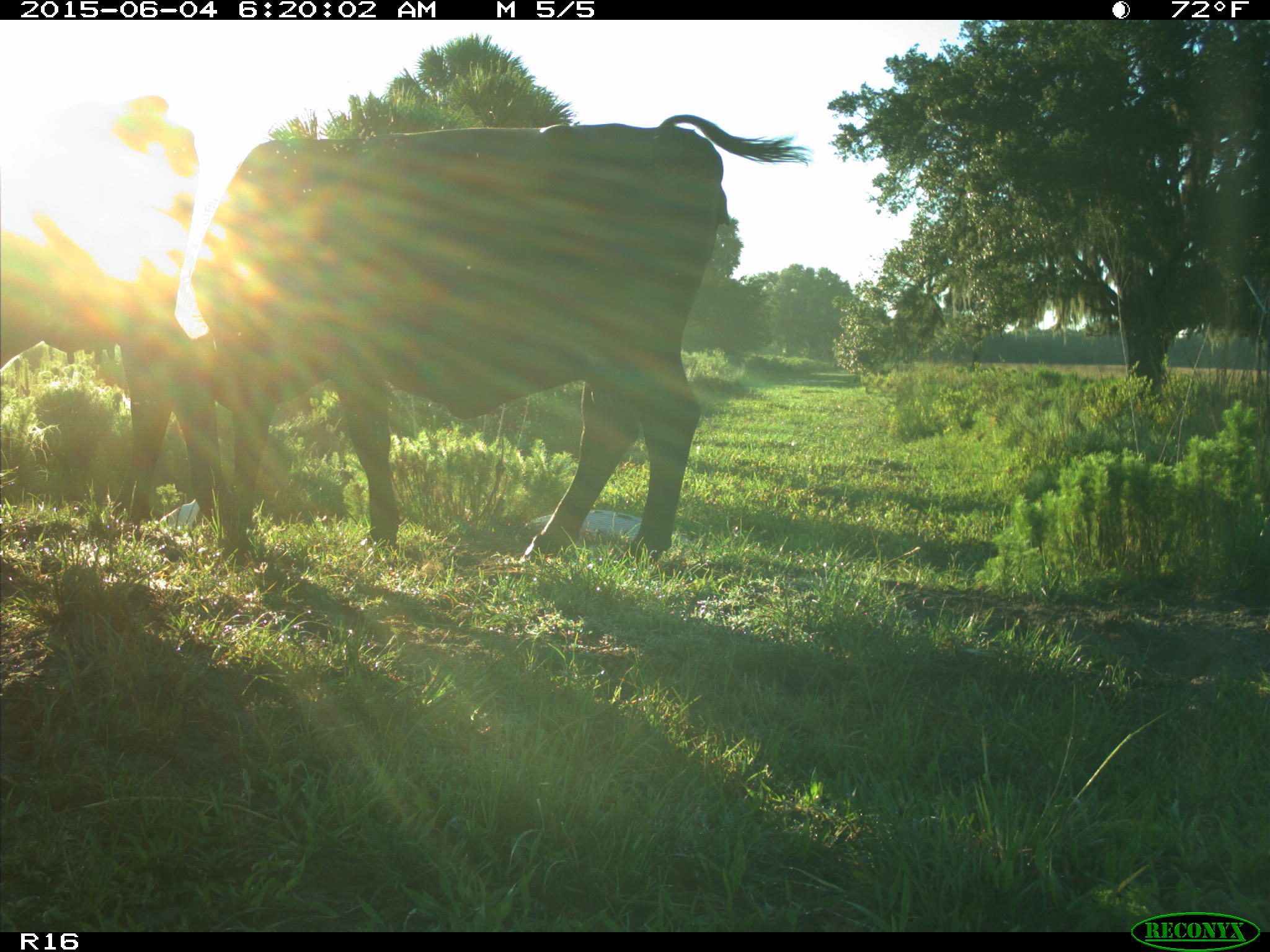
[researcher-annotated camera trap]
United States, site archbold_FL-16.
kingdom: Animalia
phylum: Chordata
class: Mammalia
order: Artiodactyla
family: Bovidae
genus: Bos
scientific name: Bos taurus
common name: domestic cow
Bos taurus (domestic cow).